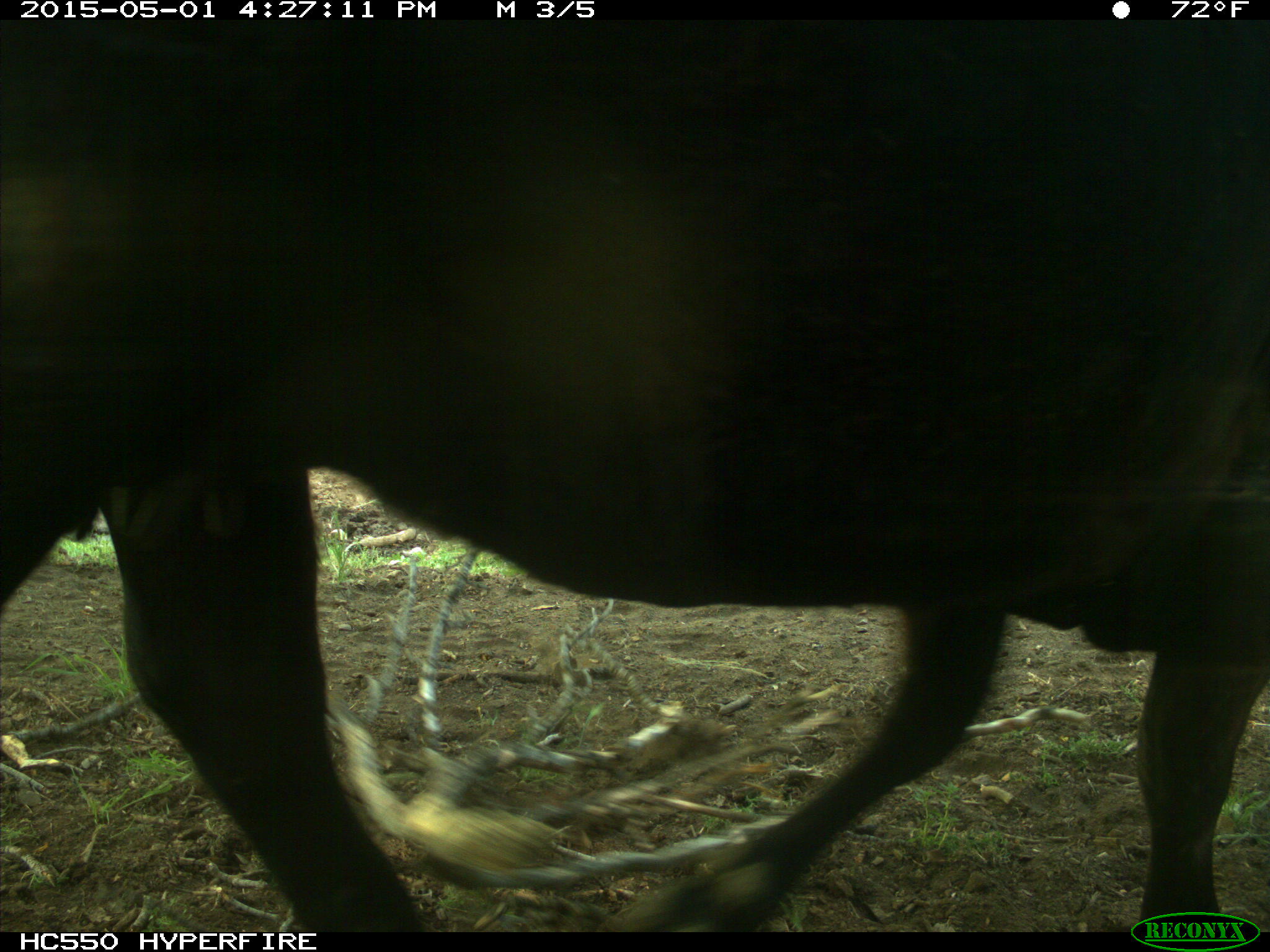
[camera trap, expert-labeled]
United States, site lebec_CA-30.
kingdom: Animalia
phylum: Chordata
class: Mammalia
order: Artiodactyla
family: Bovidae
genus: Bos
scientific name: Bos taurus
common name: domestic cow